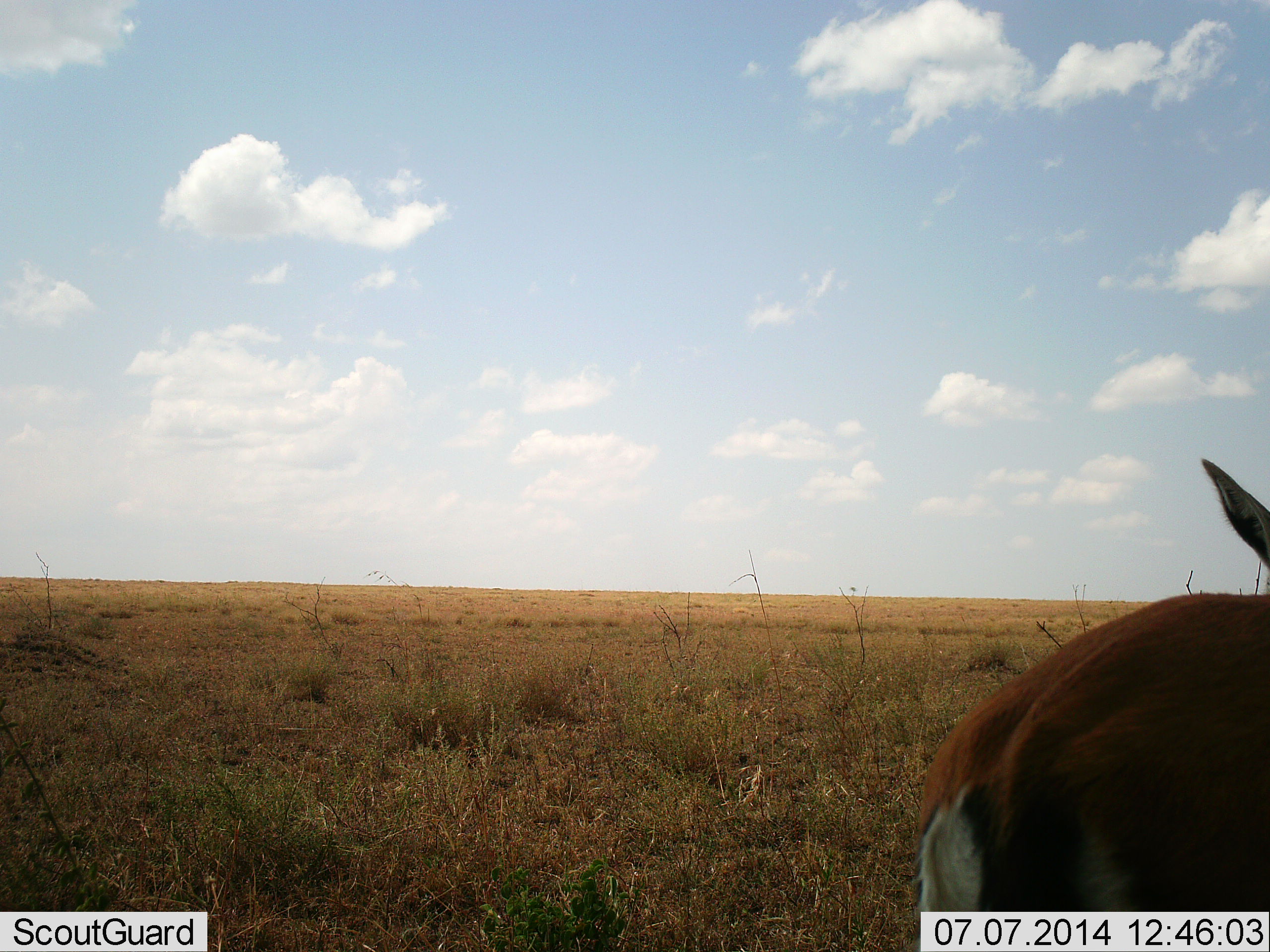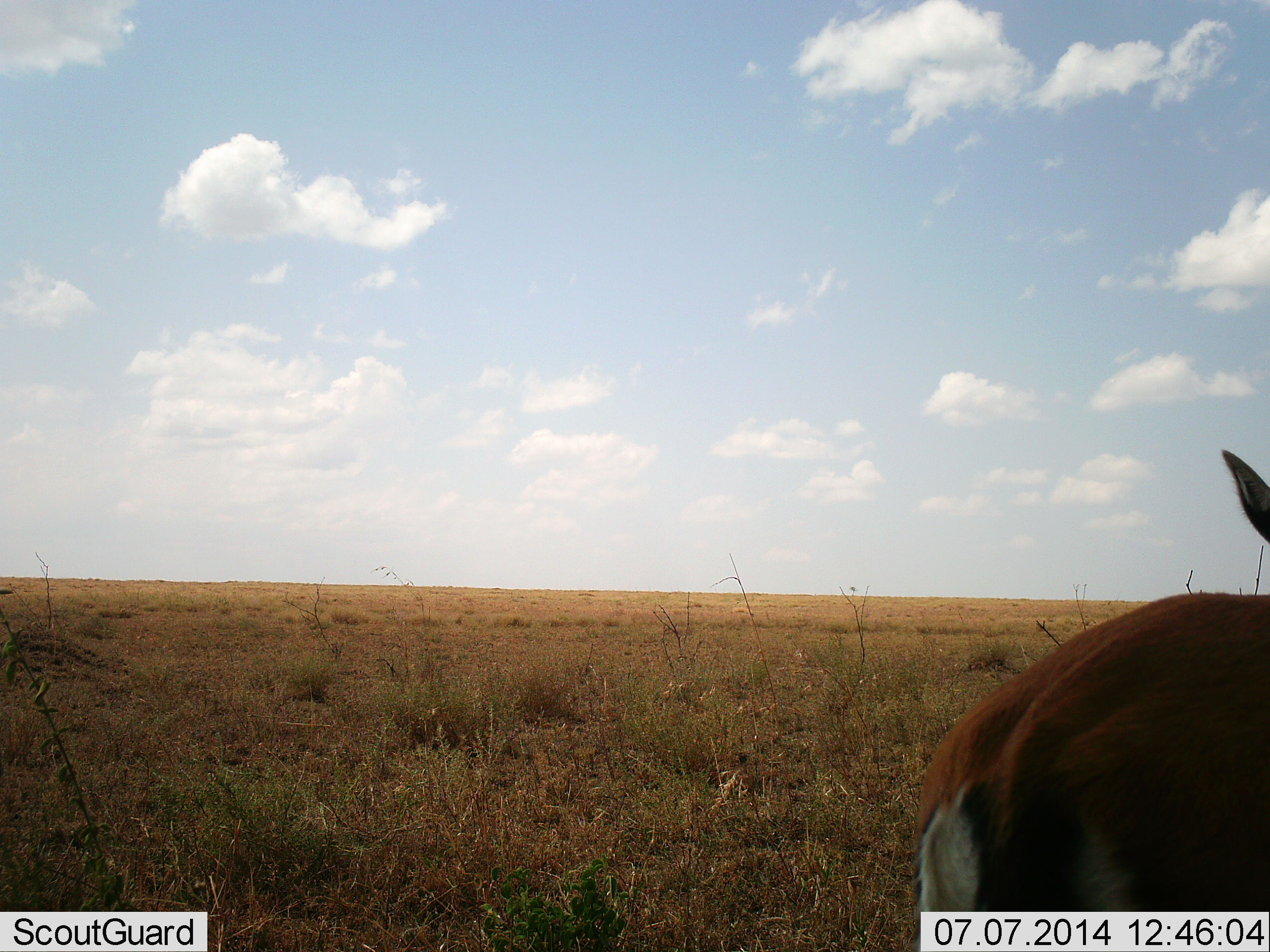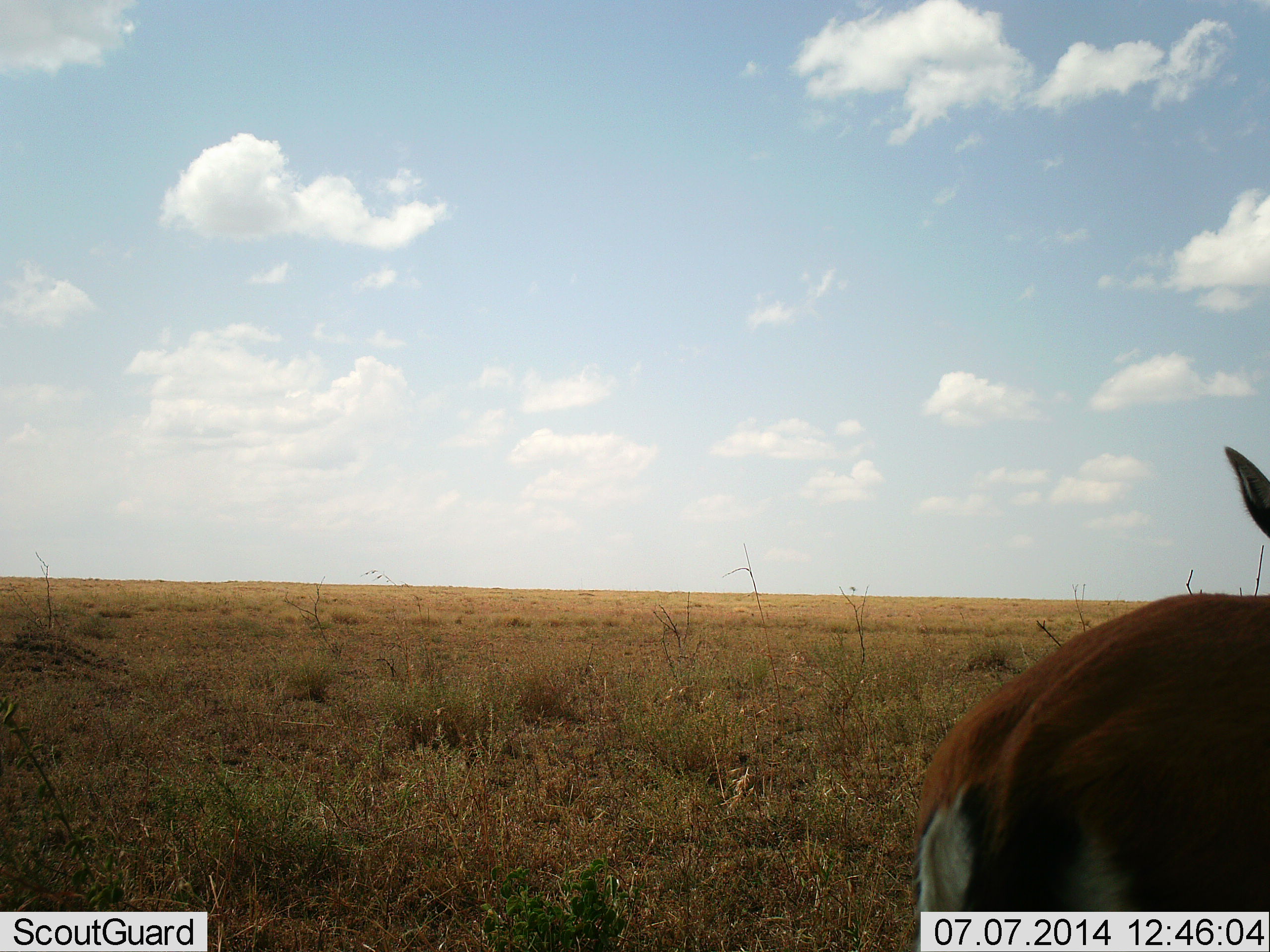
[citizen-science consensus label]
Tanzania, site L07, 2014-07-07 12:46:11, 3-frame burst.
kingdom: Animalia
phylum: Chordata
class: Mammalia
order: Artiodactyla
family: Bovidae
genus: Eudorcas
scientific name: Eudorcas thomsonii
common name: thomson's gazelle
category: gazellethomsons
Gazellethomsons (thomson's gazelle) (Eudorcas thomsonii), count 1. Behavior (volunteer vote fractions): standing 100%, resting 0%, moving 0%, interacting 0%. Young present (vote fraction): 0%. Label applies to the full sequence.